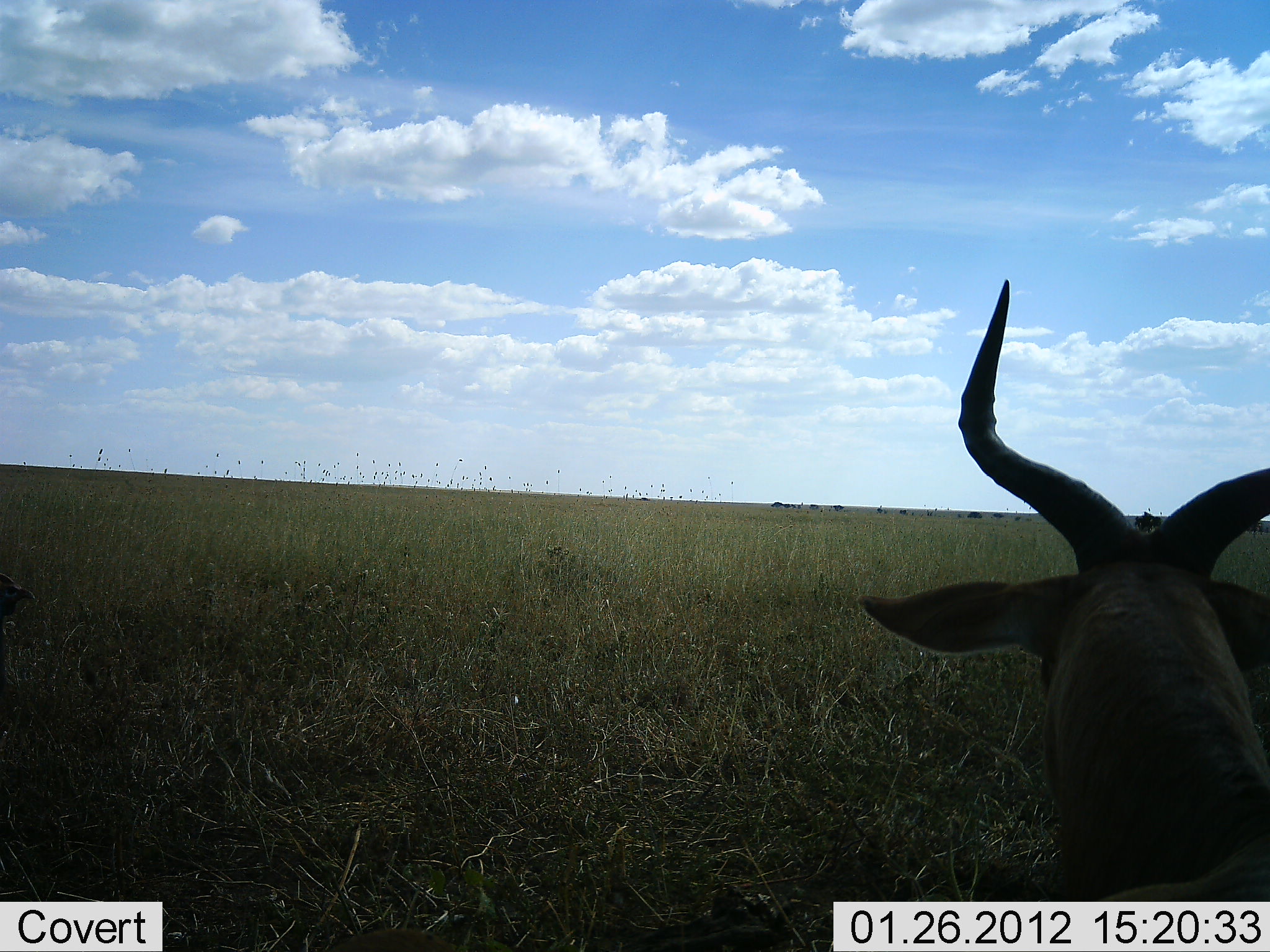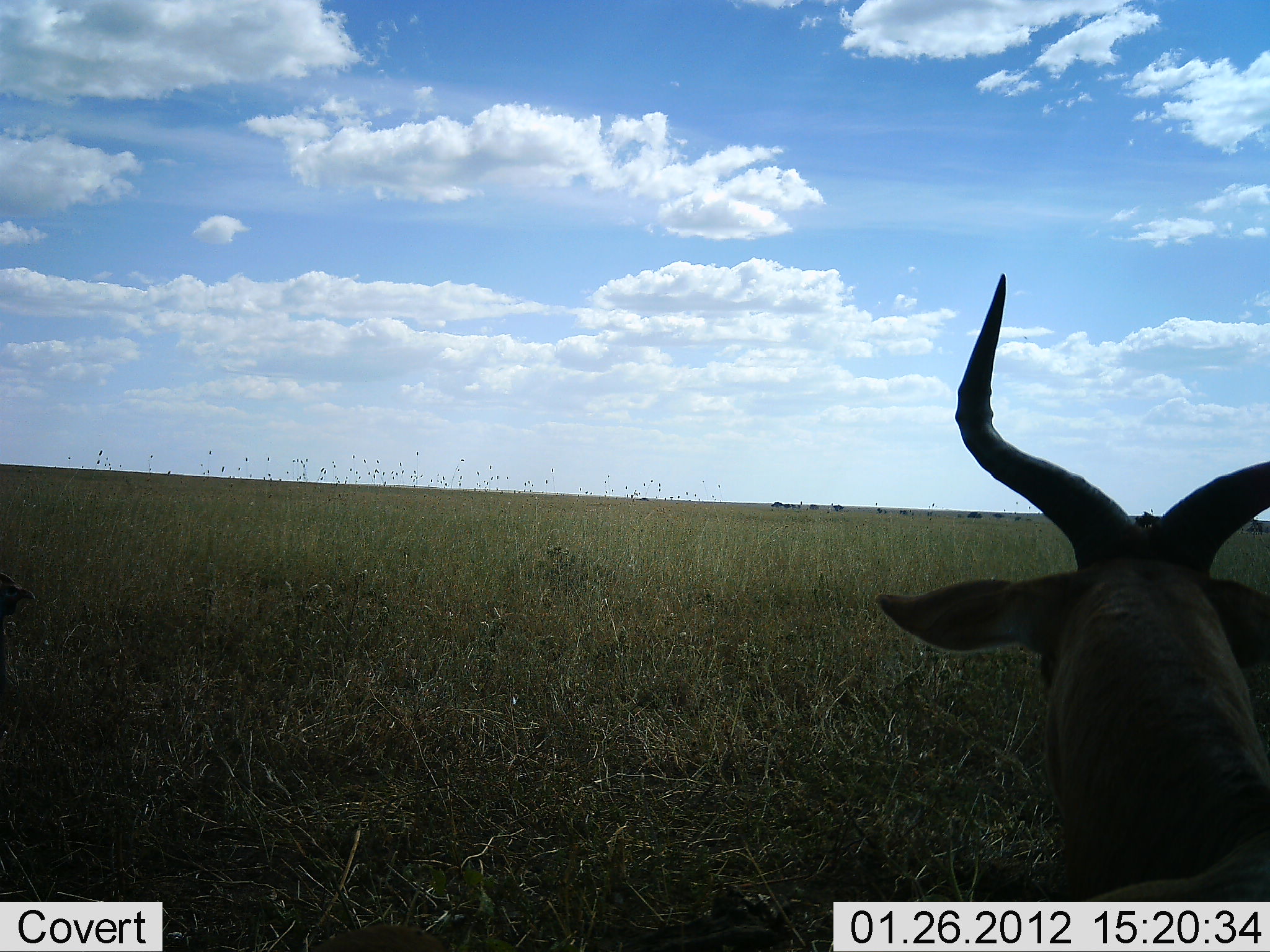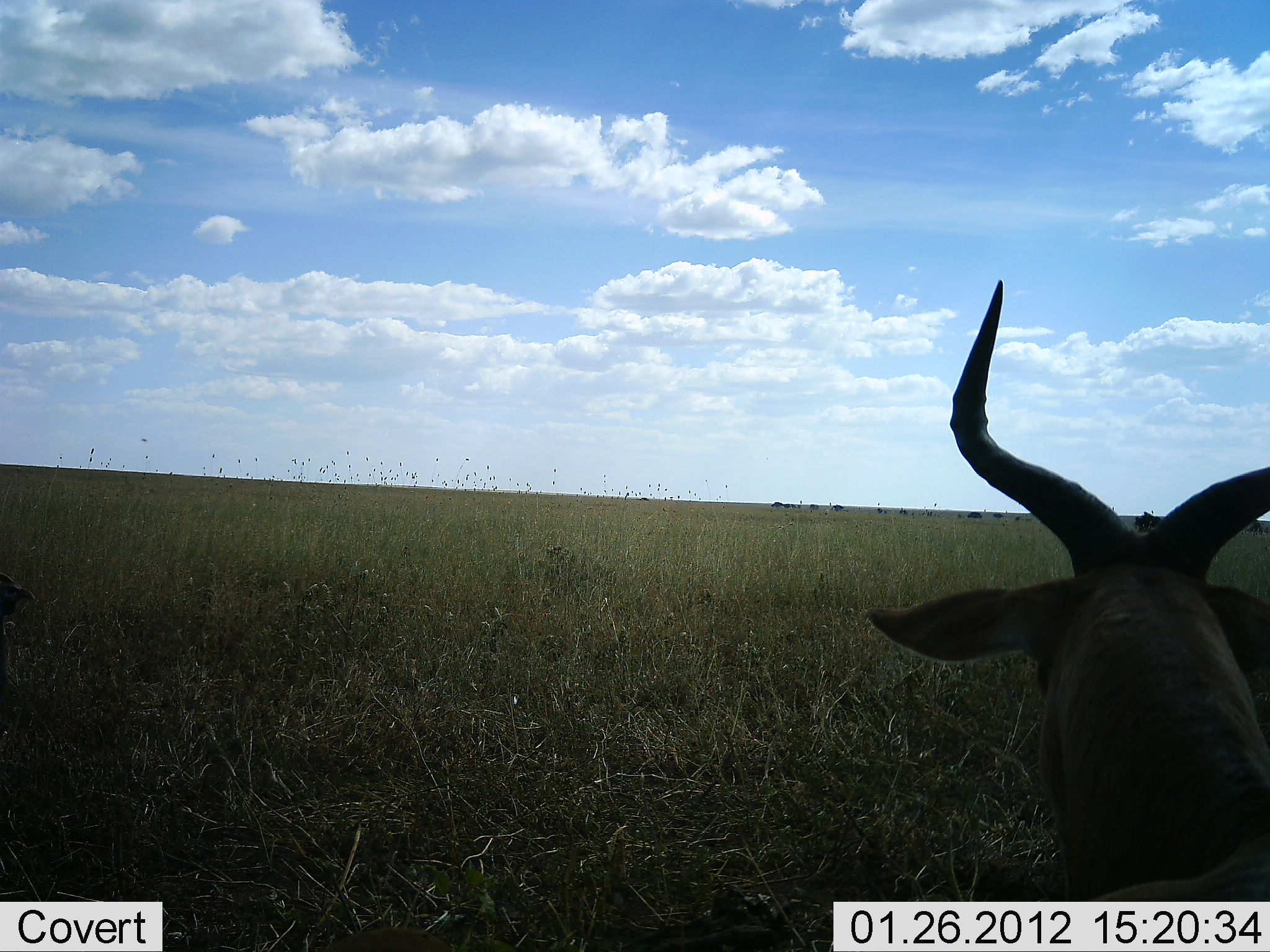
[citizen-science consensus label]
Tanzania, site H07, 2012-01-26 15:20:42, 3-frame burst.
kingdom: Animalia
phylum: Chordata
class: Mammalia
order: Artiodactyla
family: Bovidae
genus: Alcelaphus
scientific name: Alcelaphus buselaphus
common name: hartebeest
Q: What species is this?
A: Hartebeest (Alcelaphus buselaphus).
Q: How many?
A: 1.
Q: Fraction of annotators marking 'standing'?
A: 32%.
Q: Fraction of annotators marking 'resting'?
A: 68%.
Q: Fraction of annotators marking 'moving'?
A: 0%.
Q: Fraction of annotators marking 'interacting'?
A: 0%.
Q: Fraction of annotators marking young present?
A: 0%.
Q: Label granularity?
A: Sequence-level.